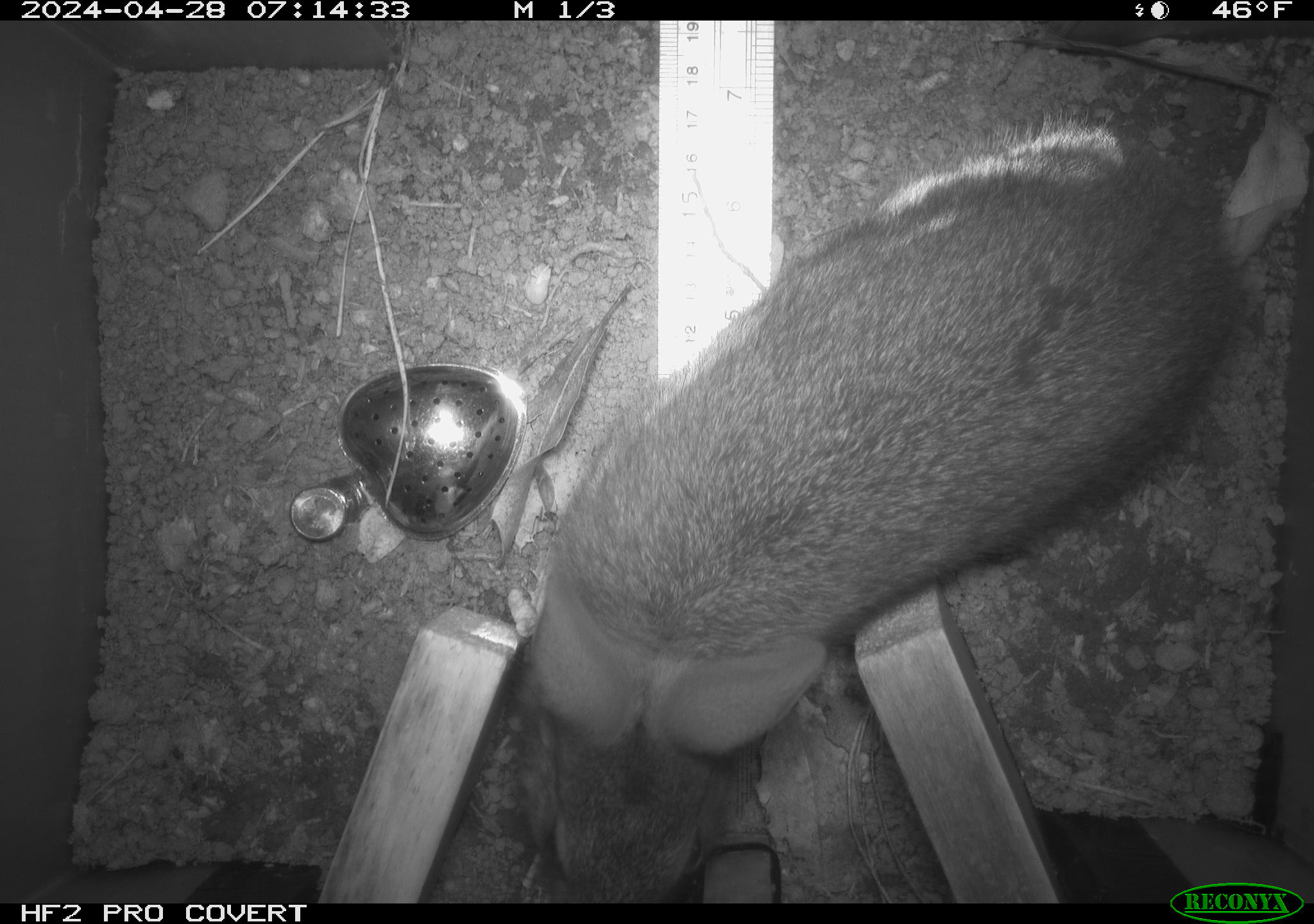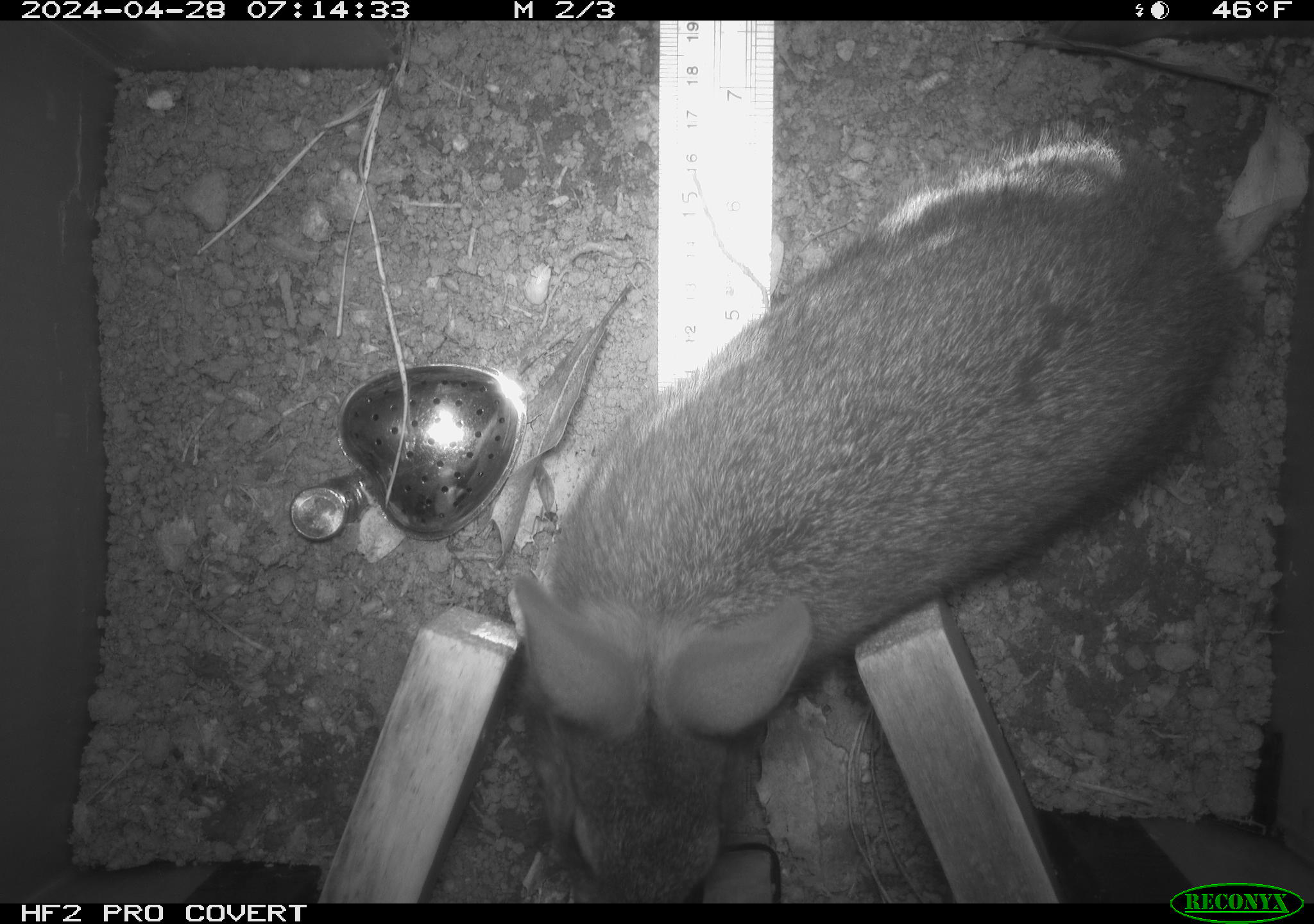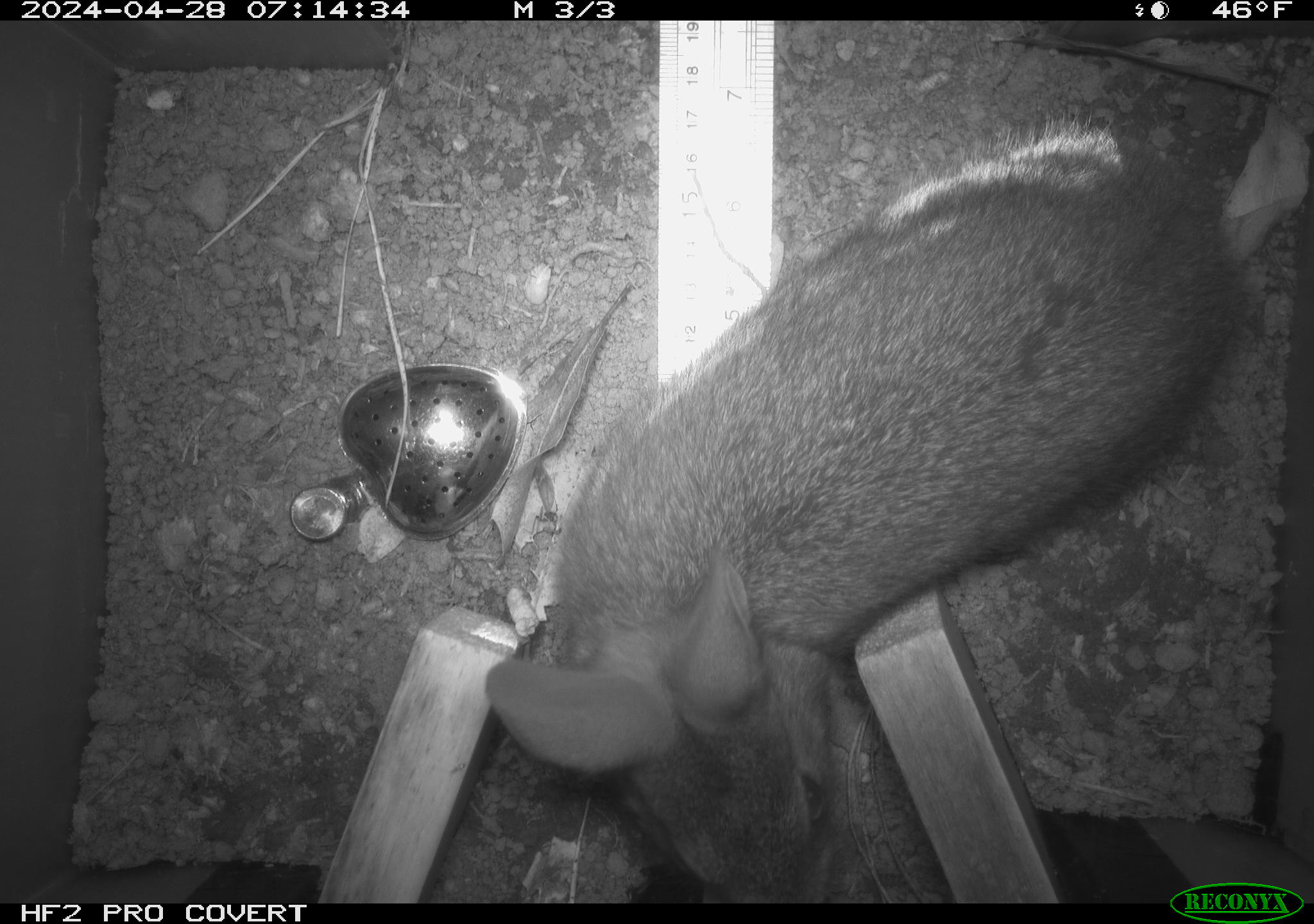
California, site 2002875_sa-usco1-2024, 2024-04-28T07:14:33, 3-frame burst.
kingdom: Animalia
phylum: Chordata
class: Mammalia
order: Lagomorpha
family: Leporidae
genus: Sylvilagus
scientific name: Sylvilagus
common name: cottontail rabbits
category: sylvilagus species